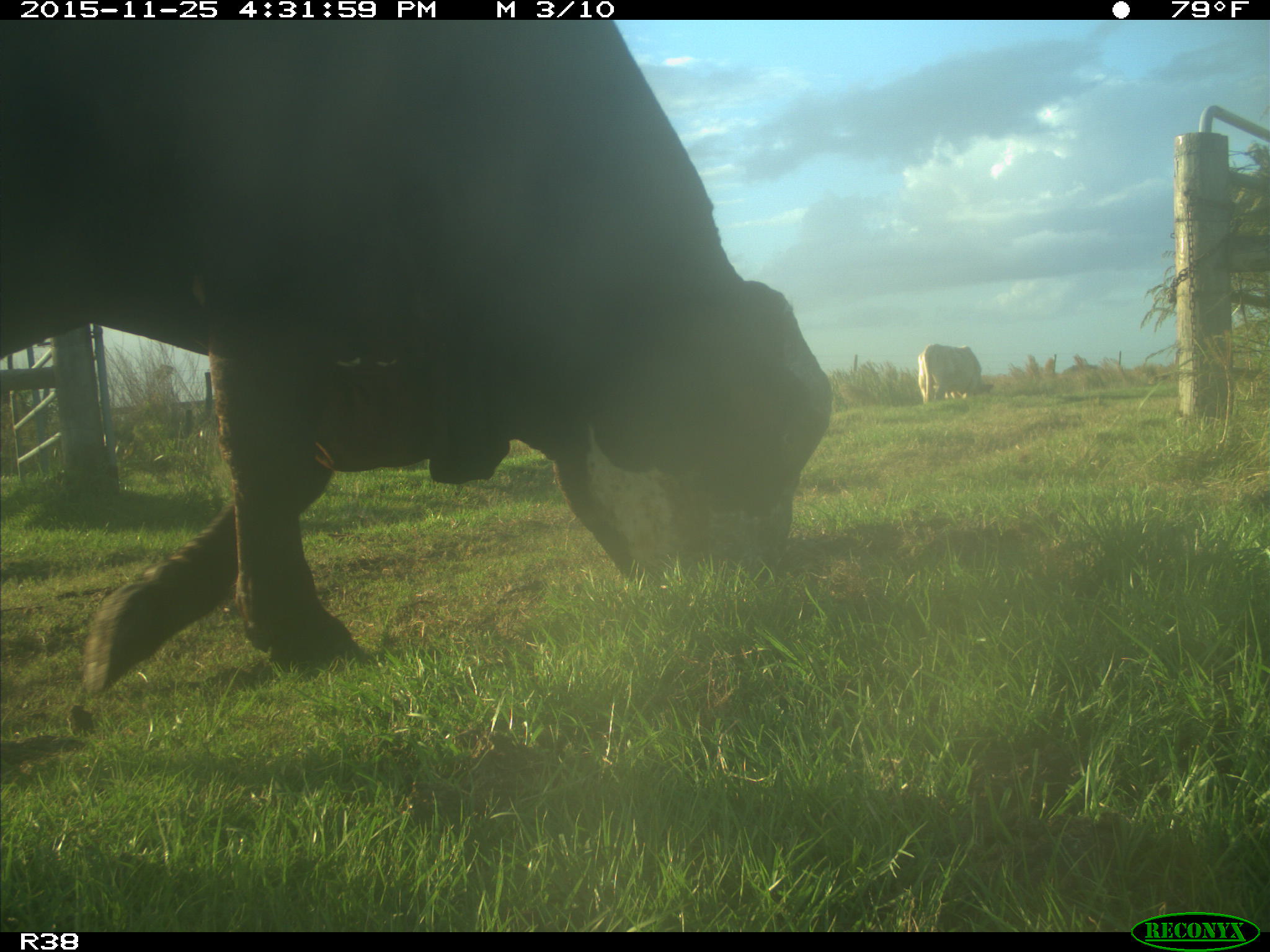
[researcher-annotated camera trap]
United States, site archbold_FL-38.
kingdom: Animalia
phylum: Chordata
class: Mammalia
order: Artiodactyla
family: Bovidae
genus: Bos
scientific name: Bos taurus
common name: domestic cow